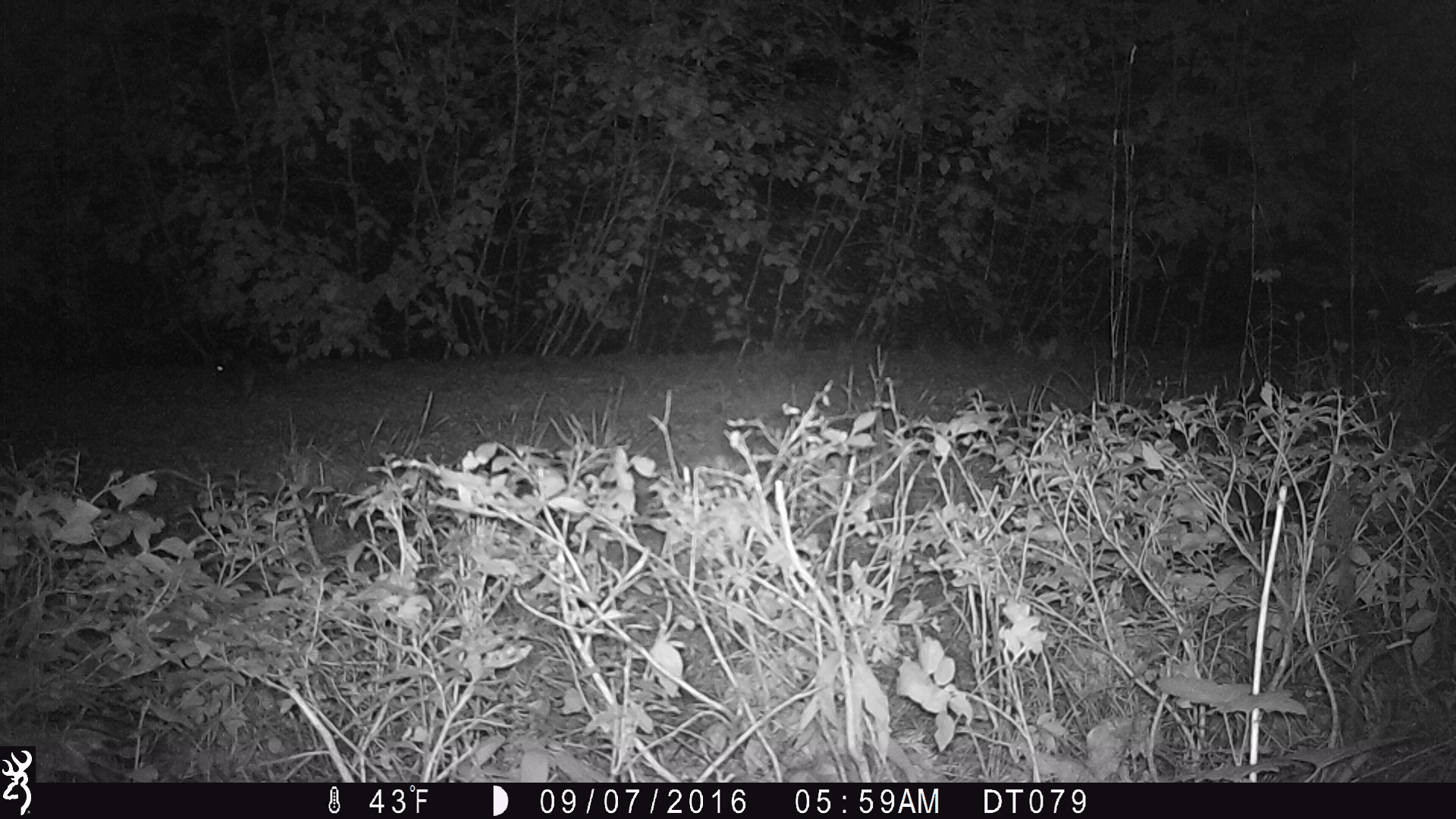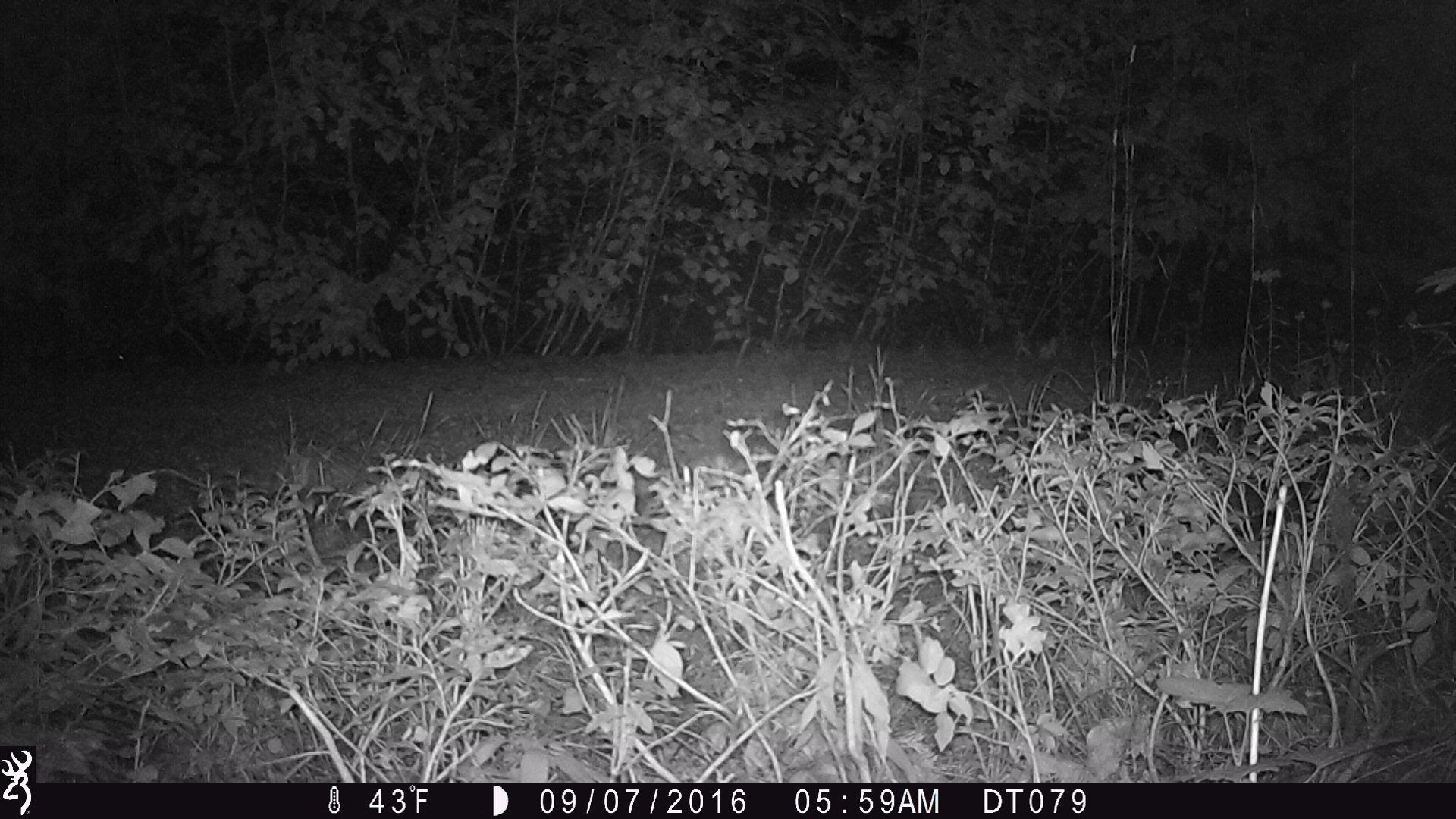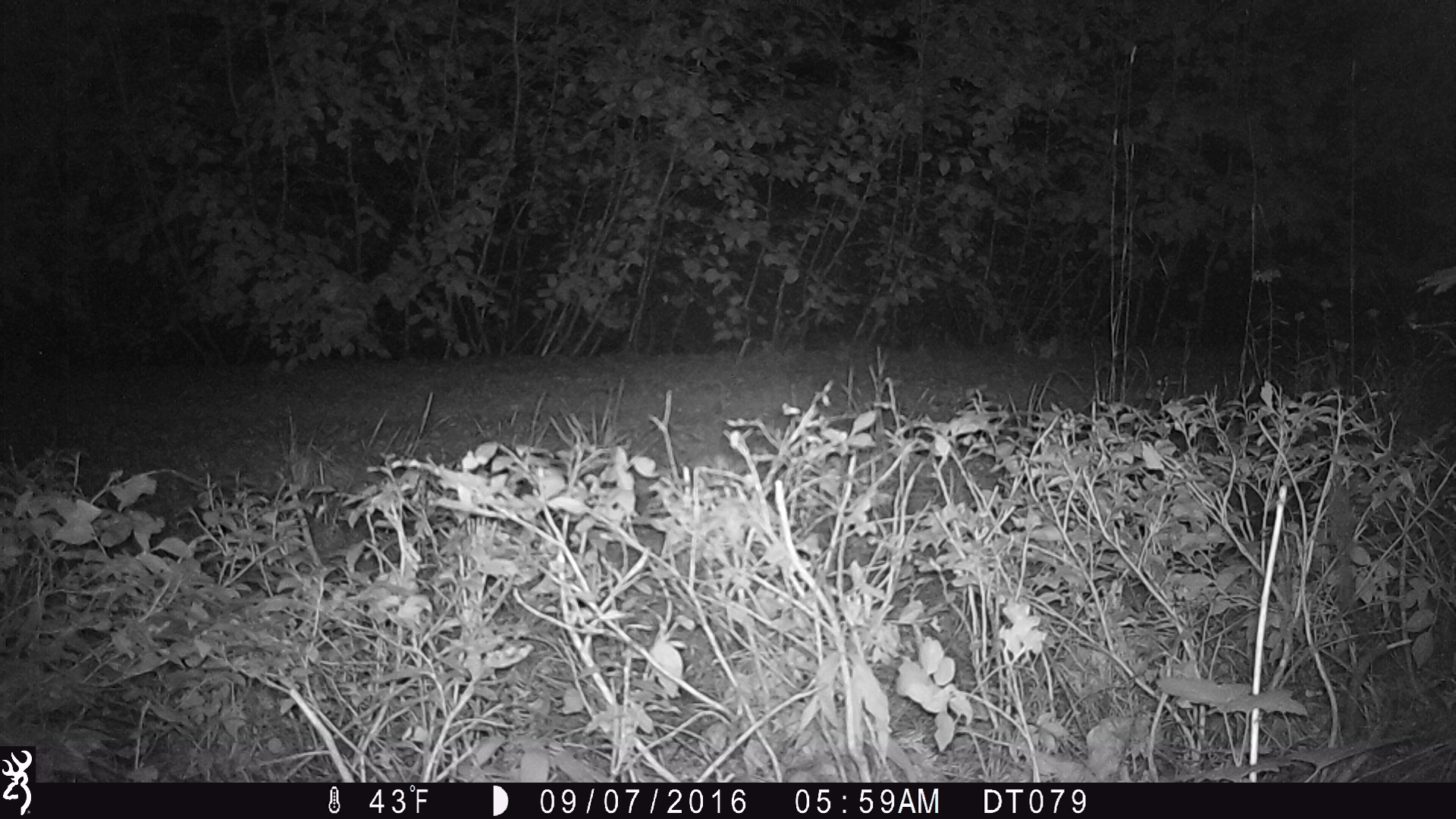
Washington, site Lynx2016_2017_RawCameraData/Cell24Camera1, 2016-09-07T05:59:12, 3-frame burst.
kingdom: Animalia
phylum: Chordata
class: Mammalia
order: Lagomorpha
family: Leporidae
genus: Lepus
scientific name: Lepus americanus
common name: snowshoe hare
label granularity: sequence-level